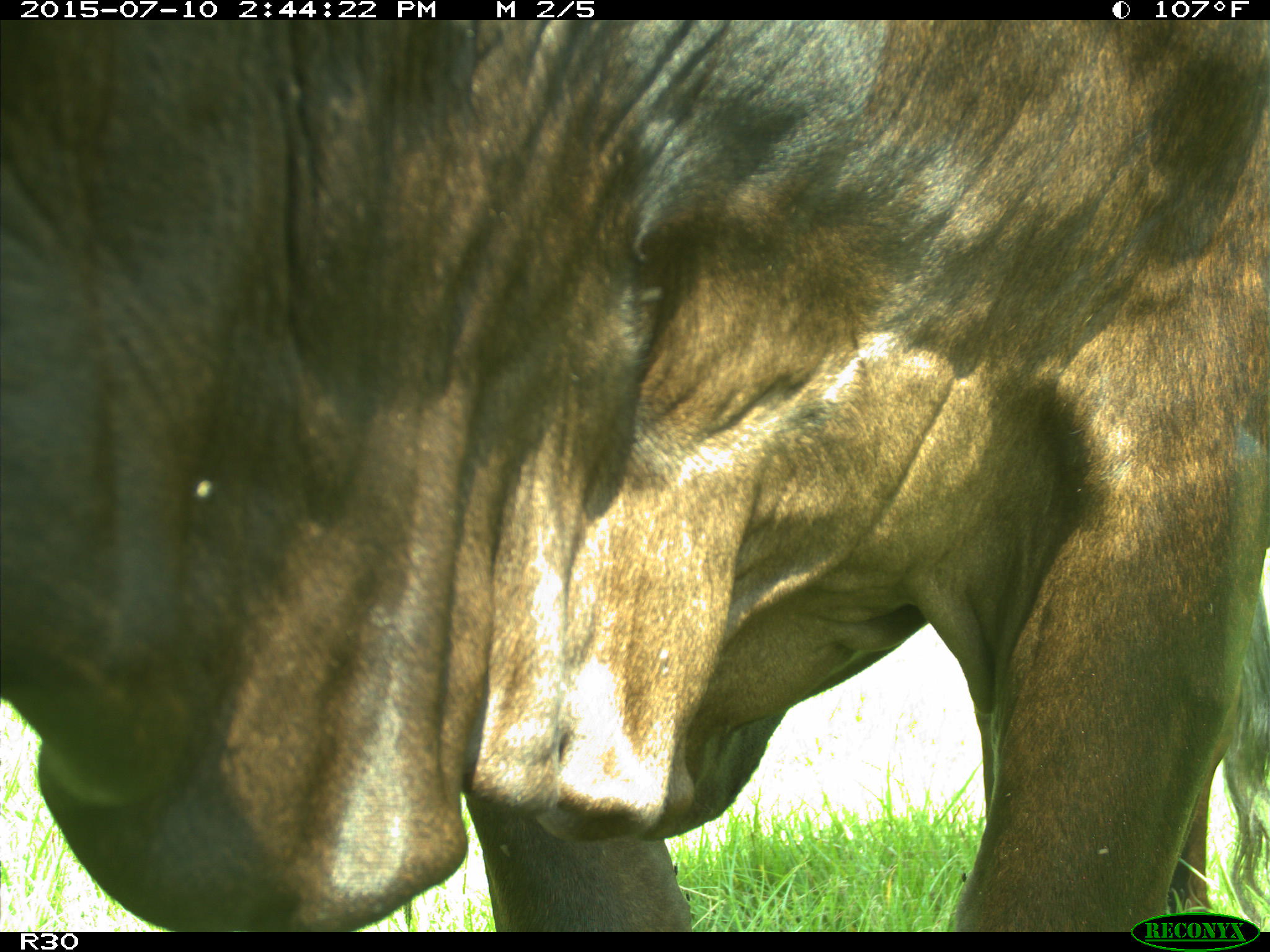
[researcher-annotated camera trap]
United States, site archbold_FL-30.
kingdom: Animalia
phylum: Chordata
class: Mammalia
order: Artiodactyla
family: Bovidae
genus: Bos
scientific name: Bos taurus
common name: domestic cow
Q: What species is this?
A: Bos taurus (domestic cow).